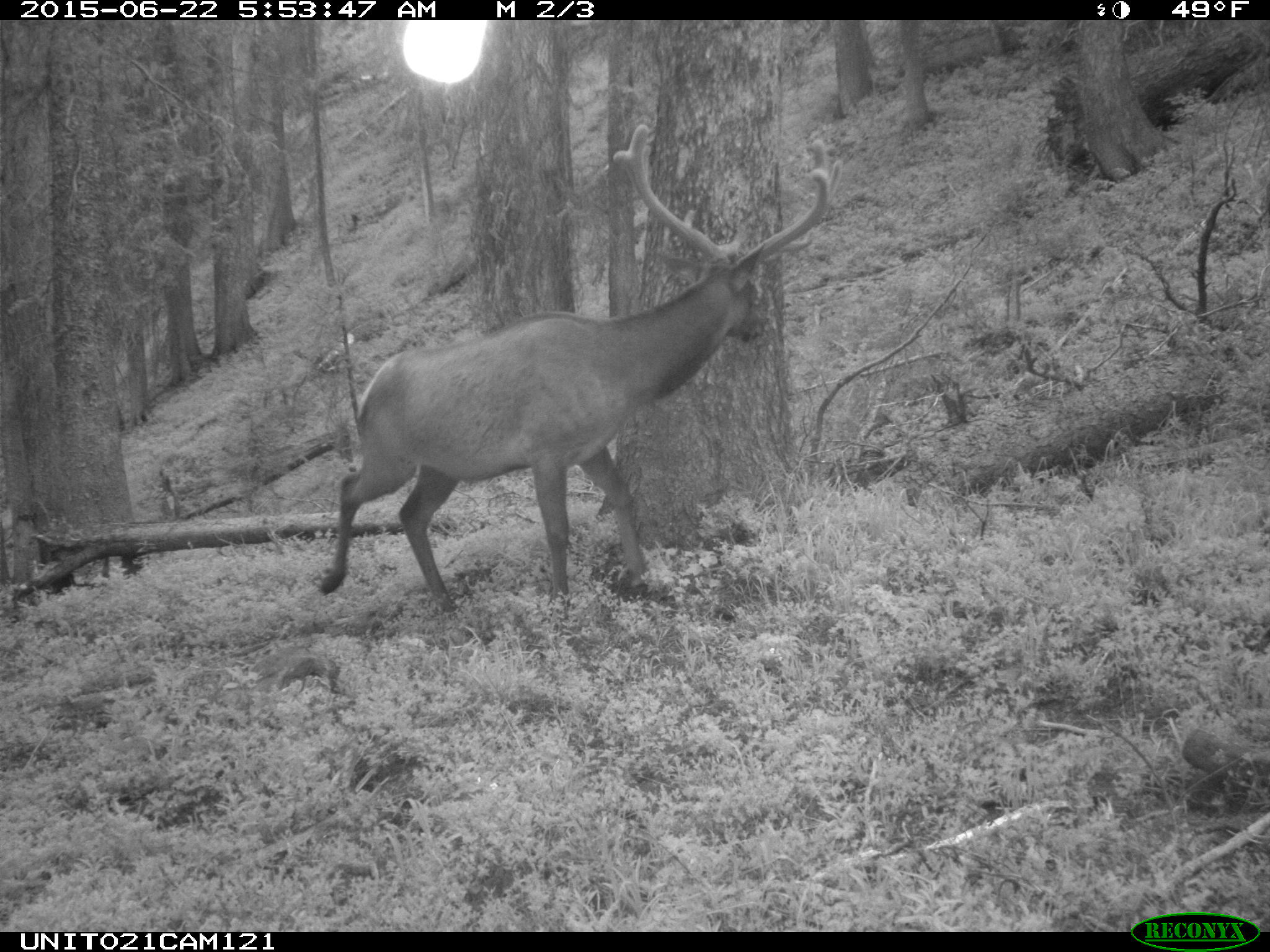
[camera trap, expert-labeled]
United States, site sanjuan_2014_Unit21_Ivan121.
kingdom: Animalia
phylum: Chordata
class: Mammalia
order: Artiodactyla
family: Cervidae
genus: Cervus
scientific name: Cervus elaphus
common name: red deer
Cervus elaphus (red deer).